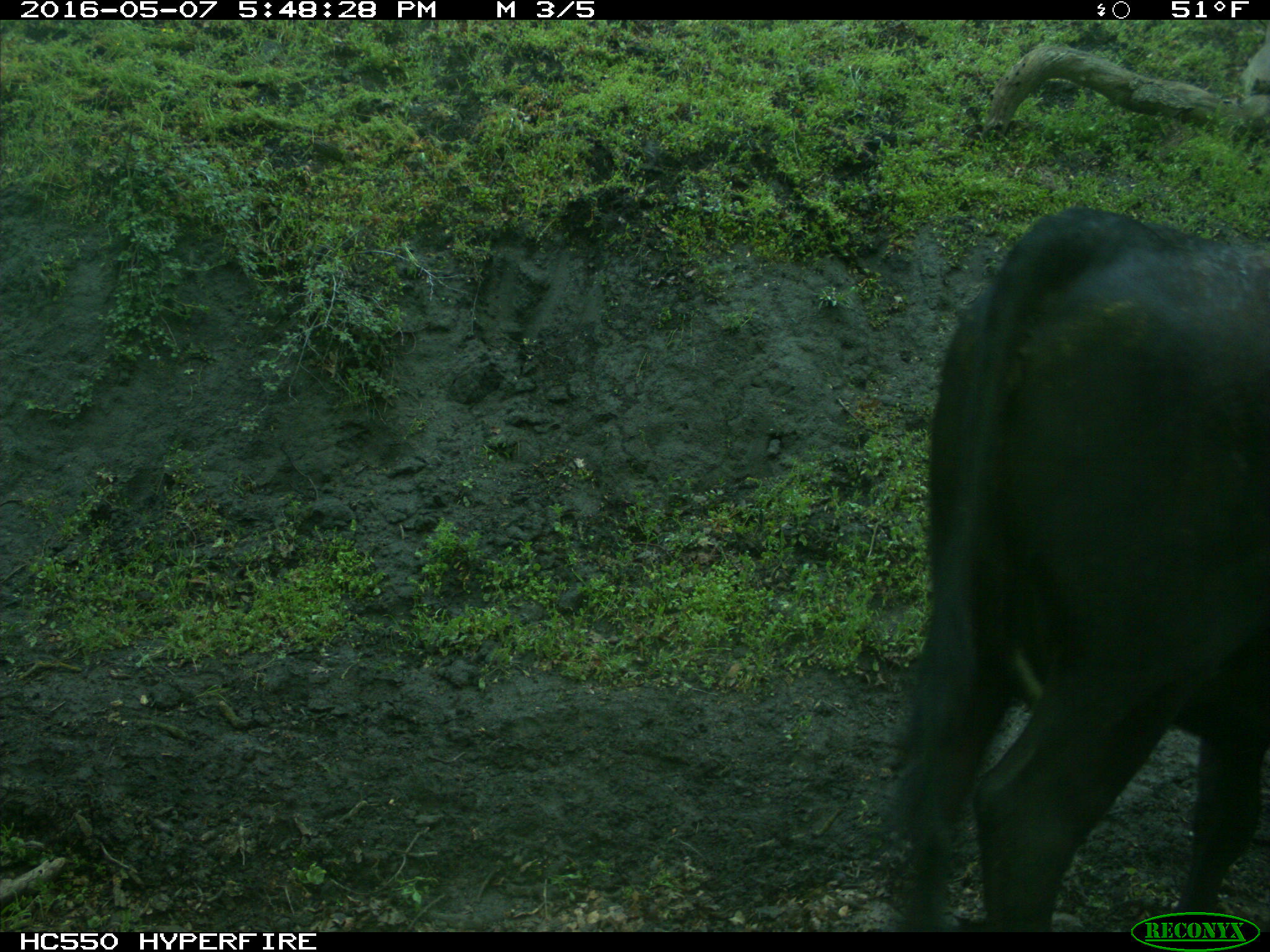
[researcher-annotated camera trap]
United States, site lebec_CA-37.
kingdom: Animalia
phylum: Chordata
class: Mammalia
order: Artiodactyla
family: Bovidae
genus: Bos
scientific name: Bos taurus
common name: domestic cow